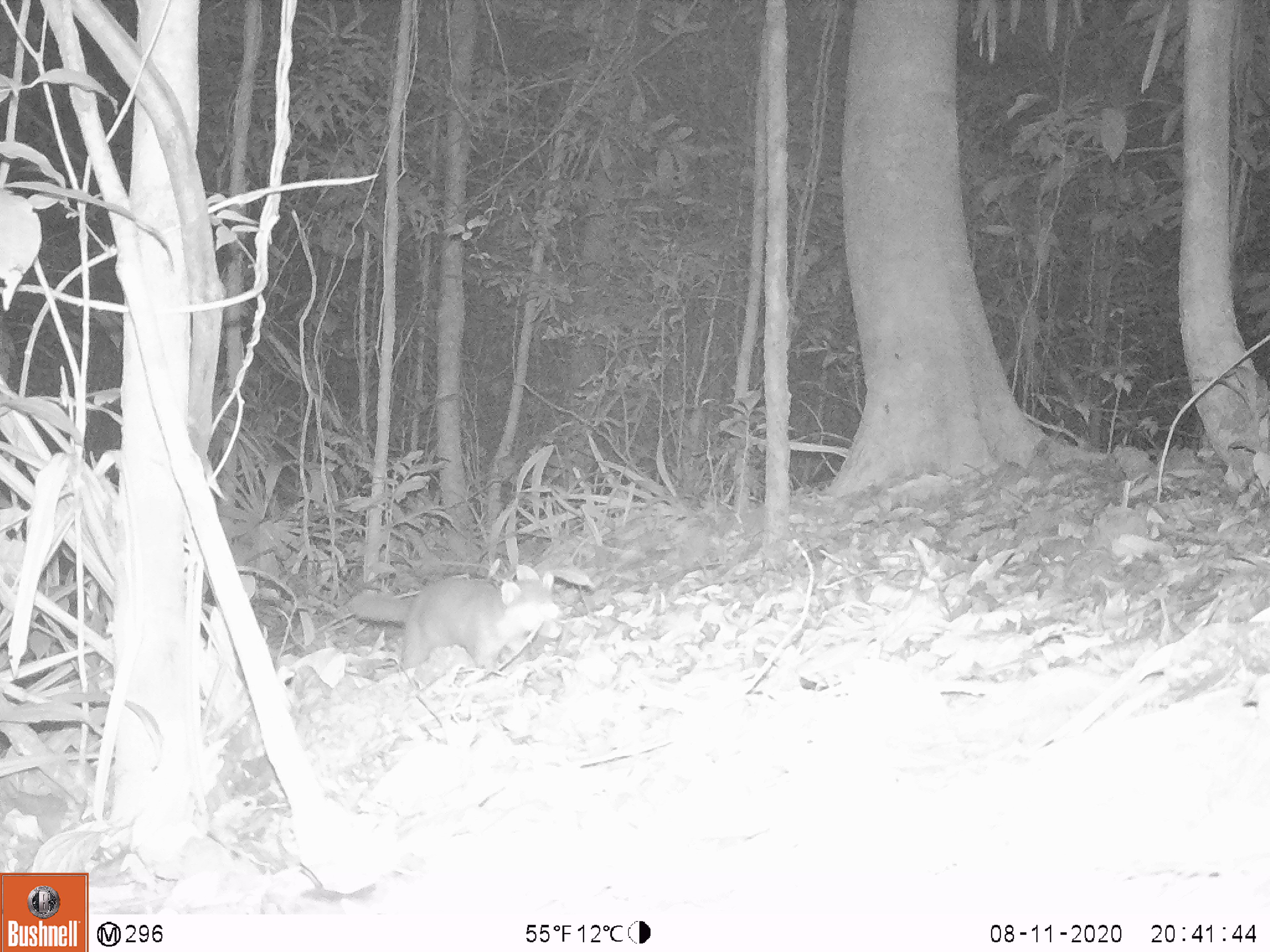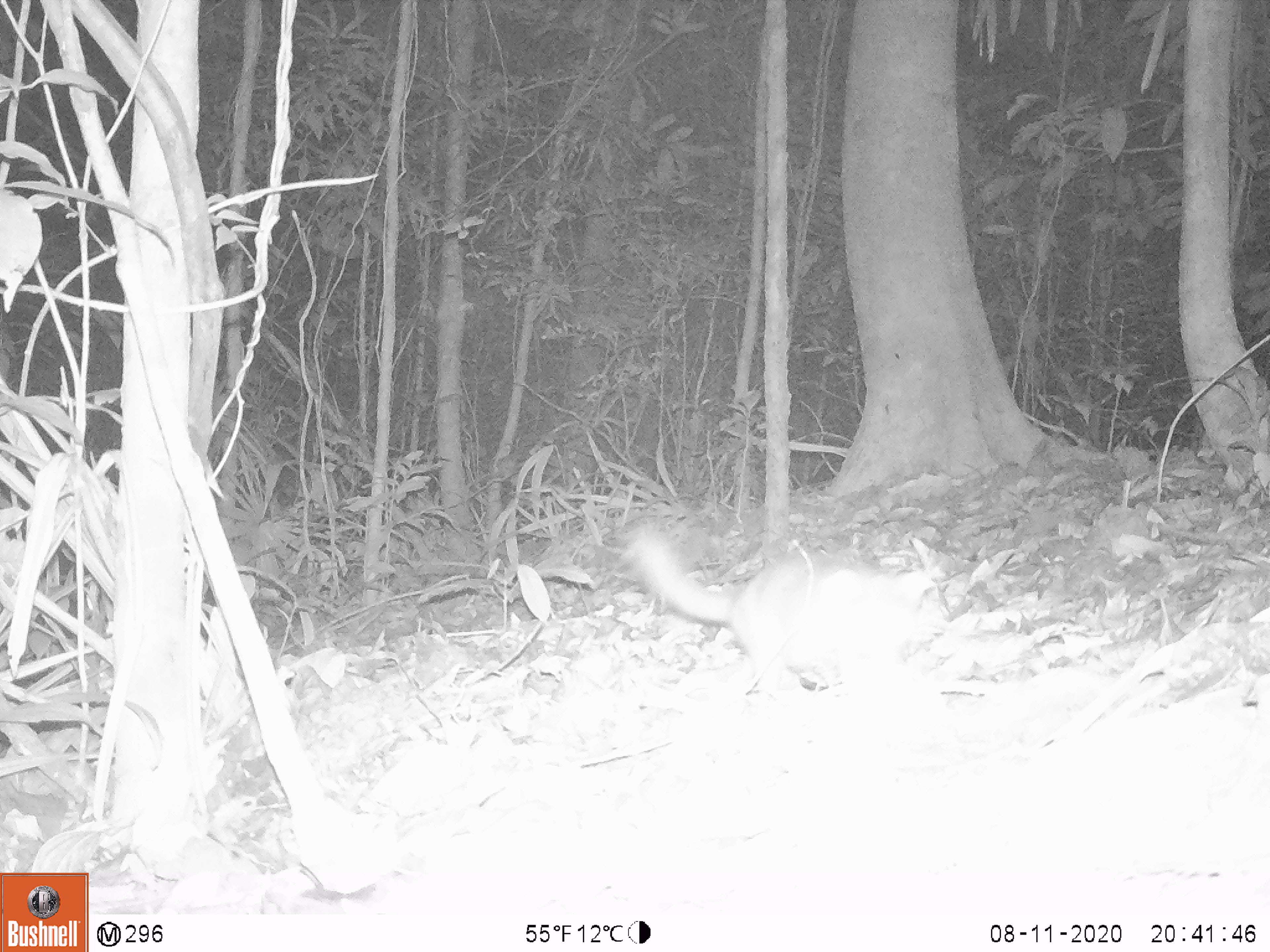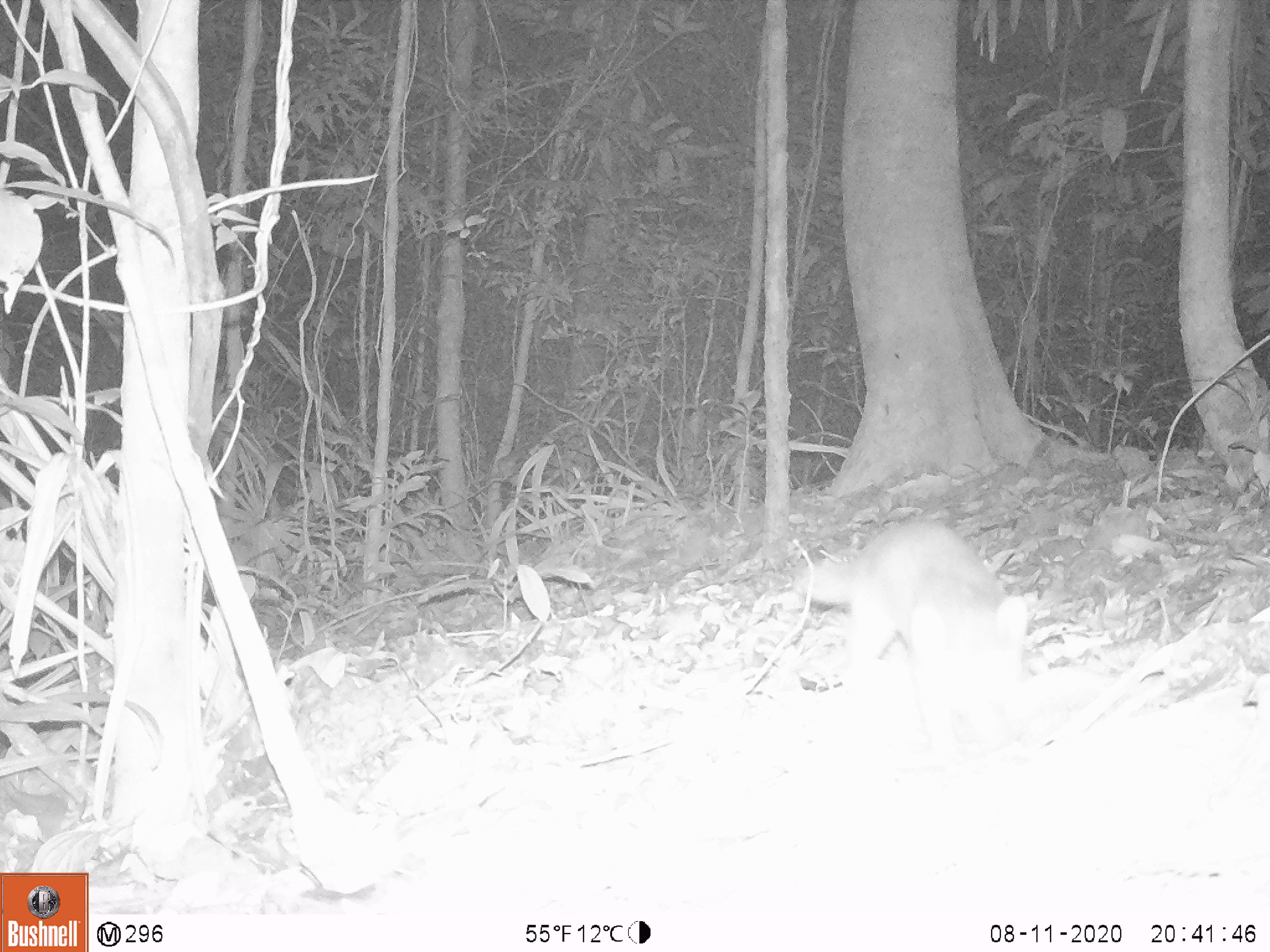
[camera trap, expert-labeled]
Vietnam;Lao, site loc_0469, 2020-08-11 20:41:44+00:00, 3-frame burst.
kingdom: Animalia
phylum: Chordata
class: Mammalia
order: Carnivora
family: Mustelidae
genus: Melogale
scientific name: Melogale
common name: ferret badger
Ferret badger (Melogale). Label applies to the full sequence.